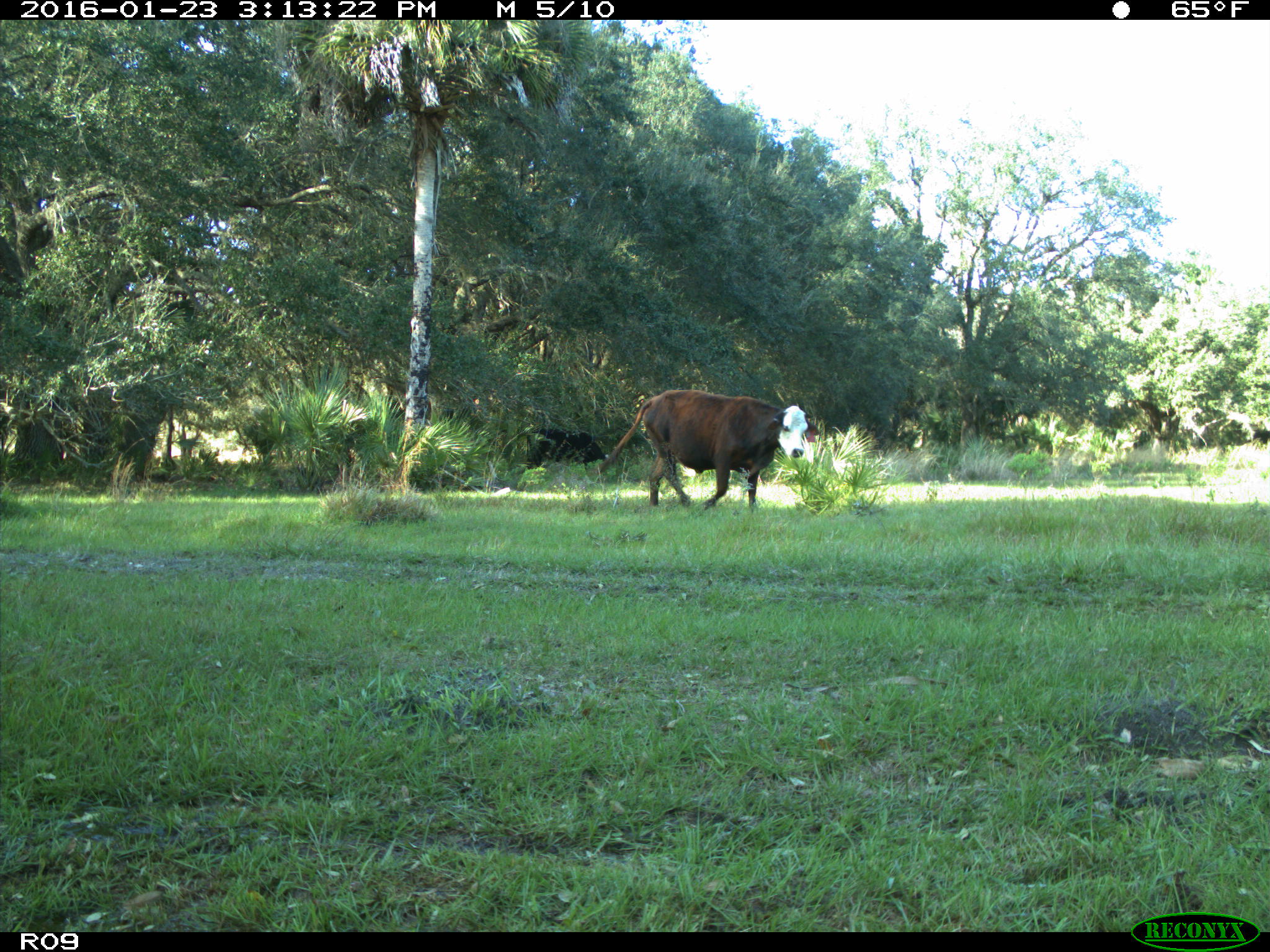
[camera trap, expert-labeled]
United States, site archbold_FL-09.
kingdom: Animalia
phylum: Chordata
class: Mammalia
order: Artiodactyla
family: Bovidae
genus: Bos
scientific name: Bos taurus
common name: domestic cow